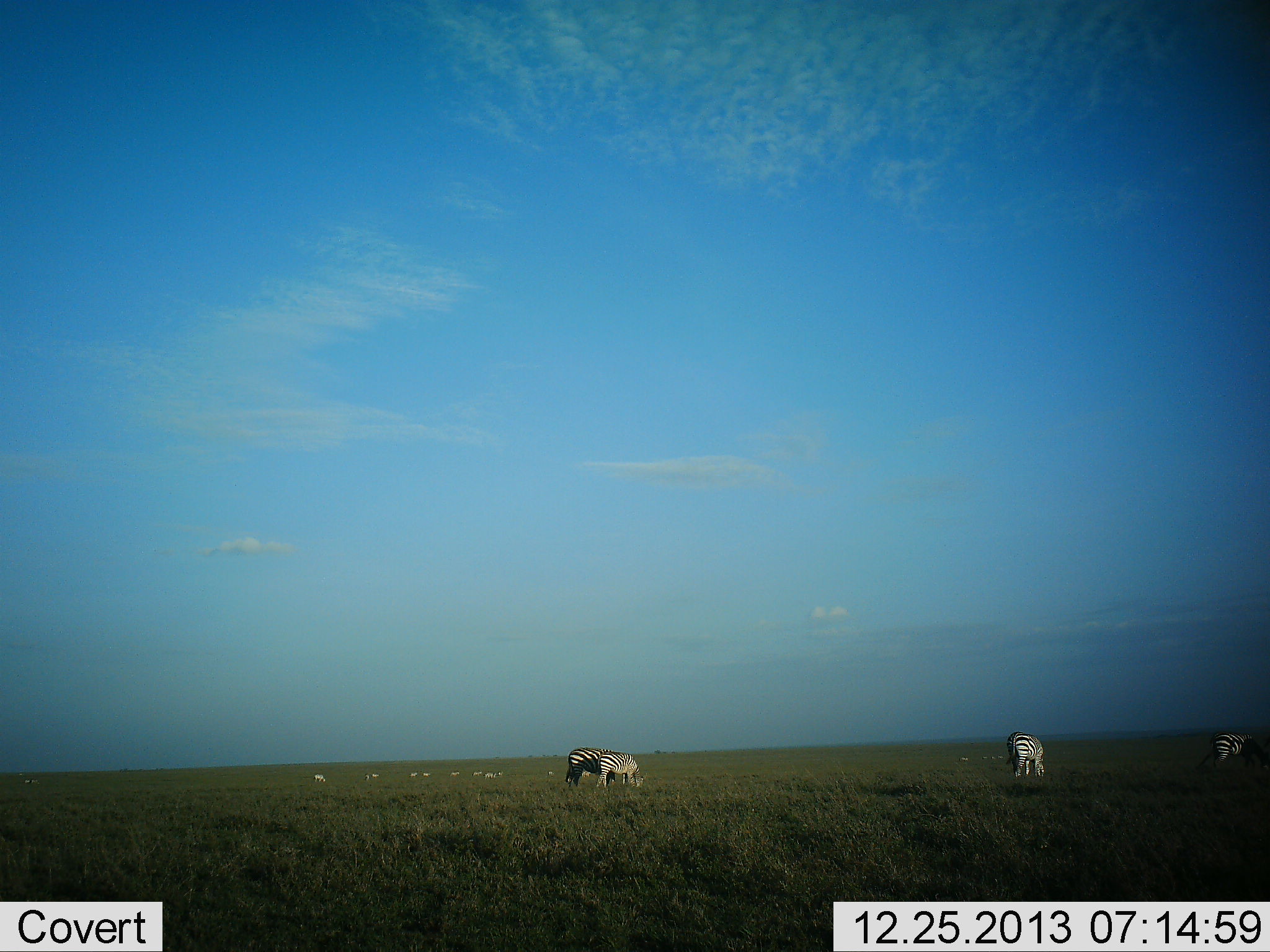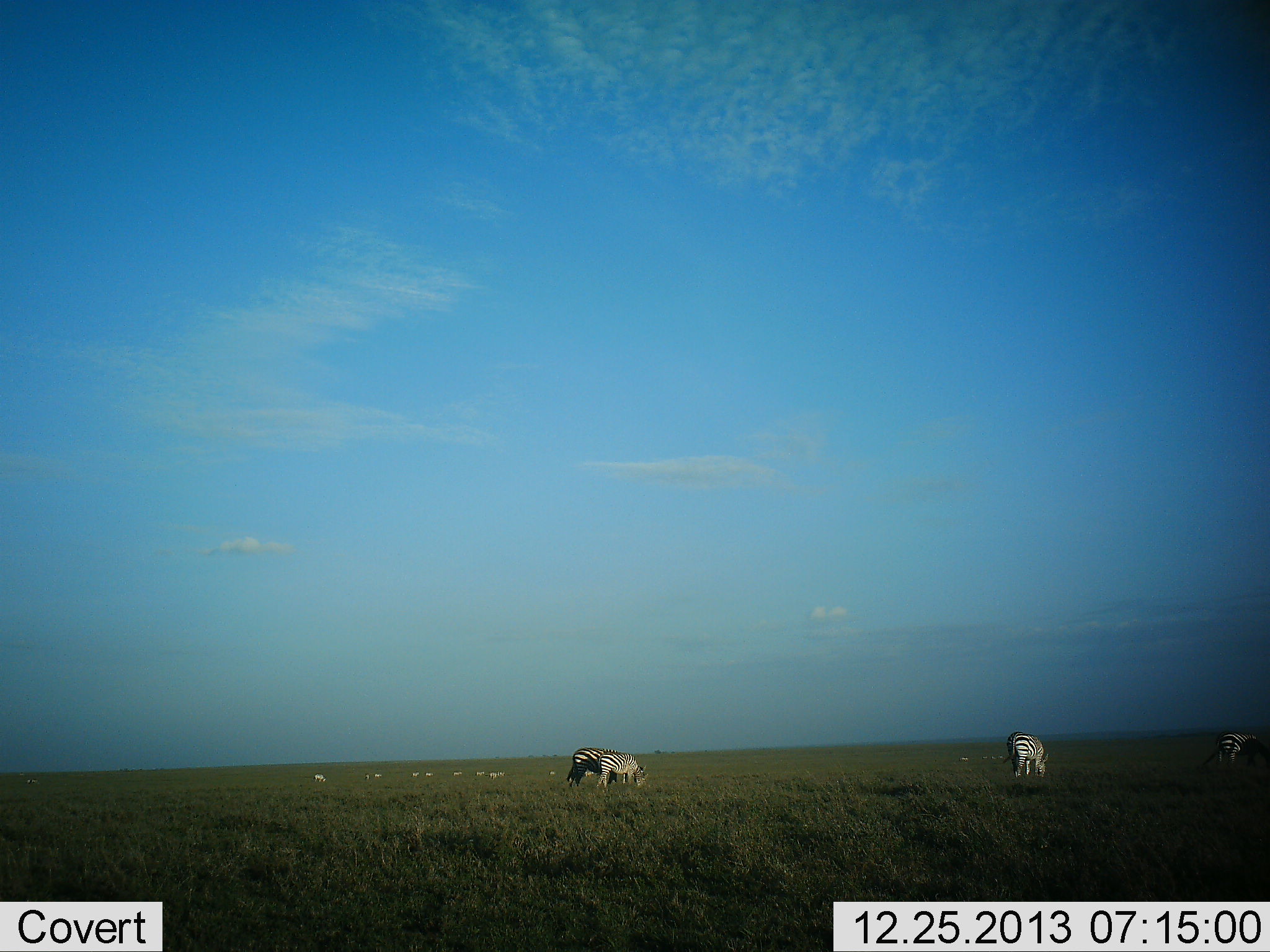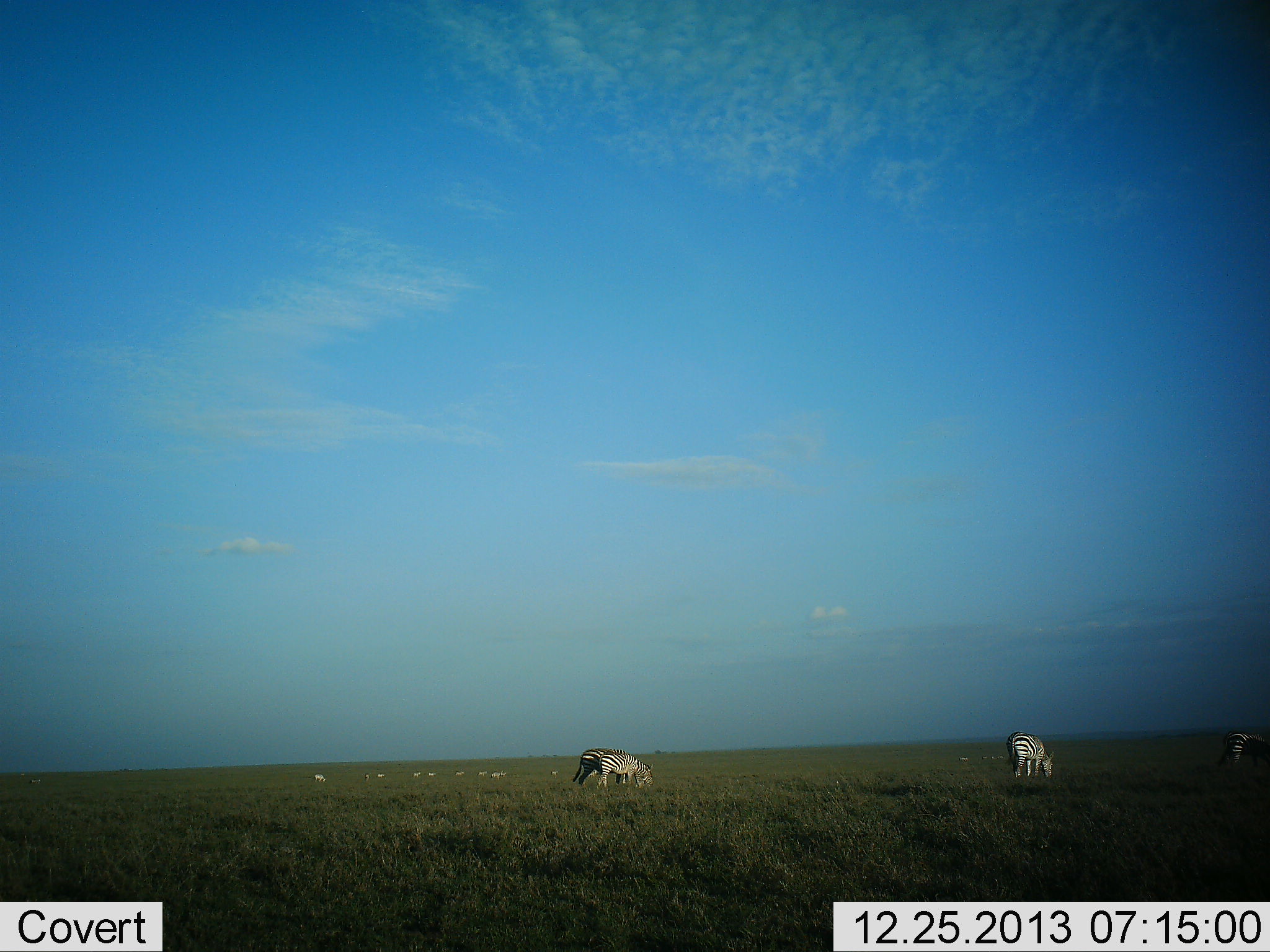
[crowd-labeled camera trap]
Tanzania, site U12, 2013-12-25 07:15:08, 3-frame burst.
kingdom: Animalia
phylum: Chordata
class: Mammalia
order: Perissodactyla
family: Equidae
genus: Equus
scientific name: Equus quagga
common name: plains zebra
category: zebra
Zebra (plains zebra) (Equus quagga), count 4. Behavior (volunteer vote fractions): standing 42%, resting 2%, moving 20%, interacting 0%. Young present (vote fraction): 4%. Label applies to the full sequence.